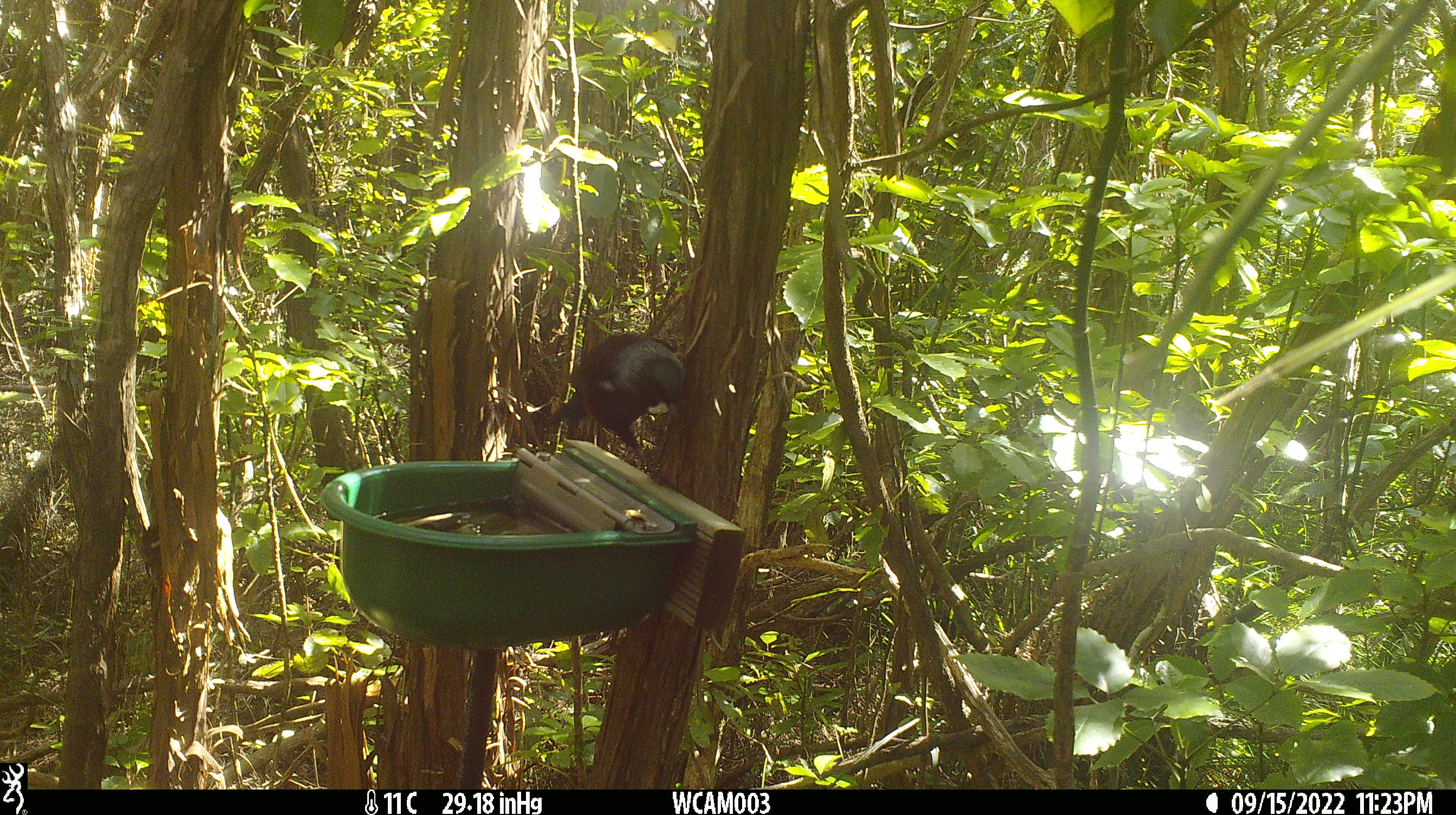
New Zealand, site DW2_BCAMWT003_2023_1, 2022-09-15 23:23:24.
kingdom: Animalia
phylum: Chordata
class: Aves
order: Passeriformes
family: Meliphagidae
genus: Prosthemadera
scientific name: Prosthemadera novaeseelandiae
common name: tui